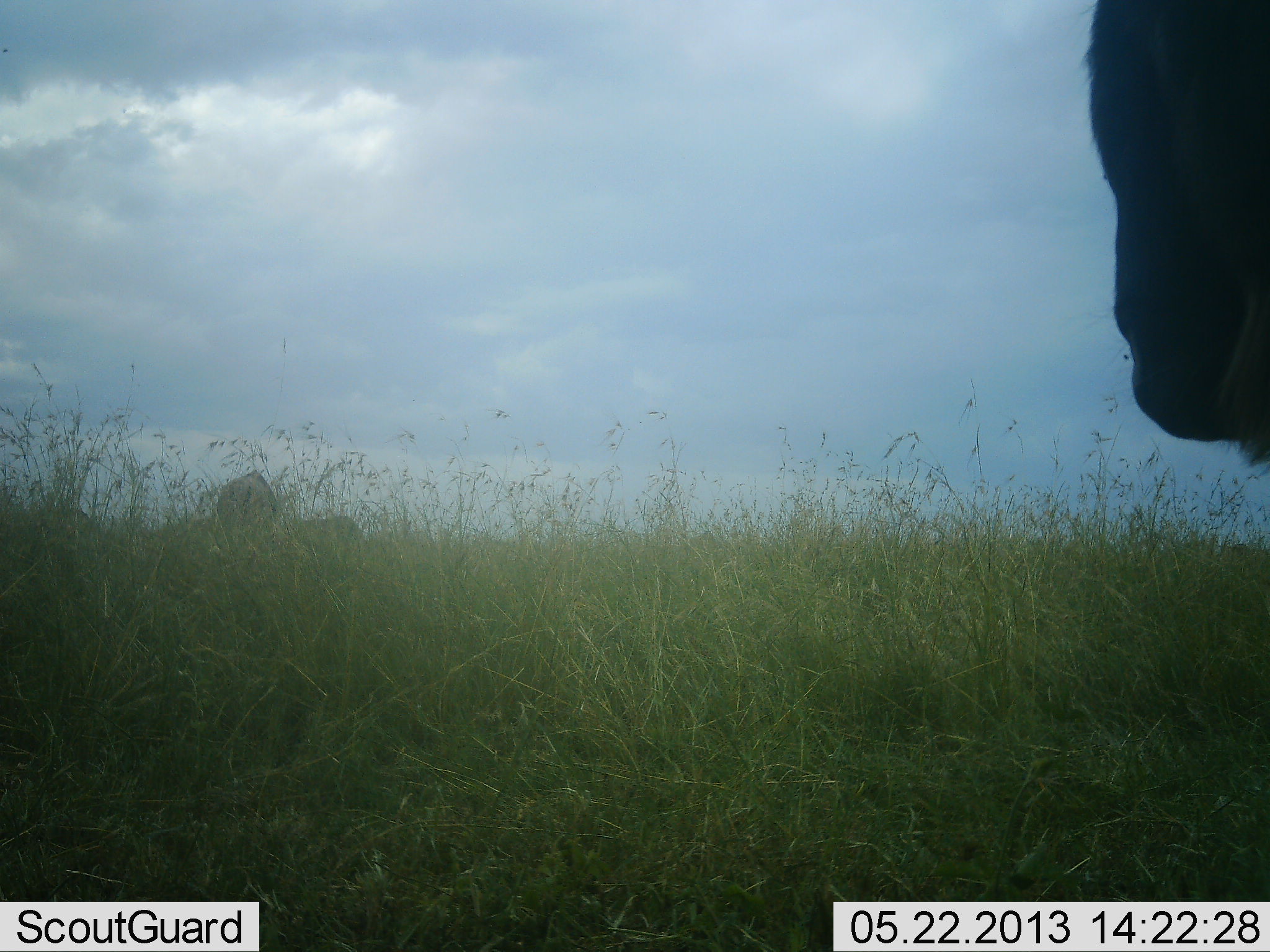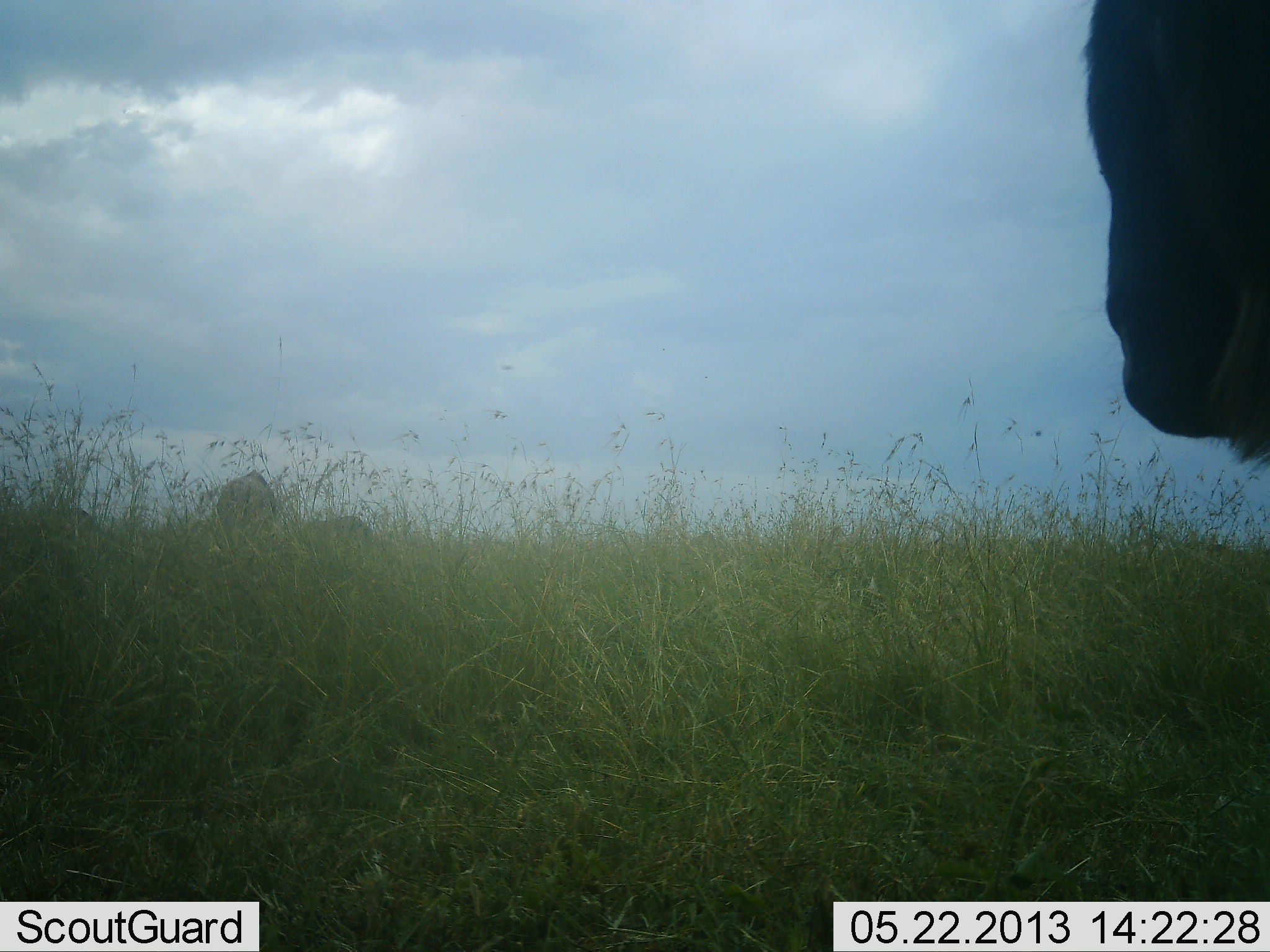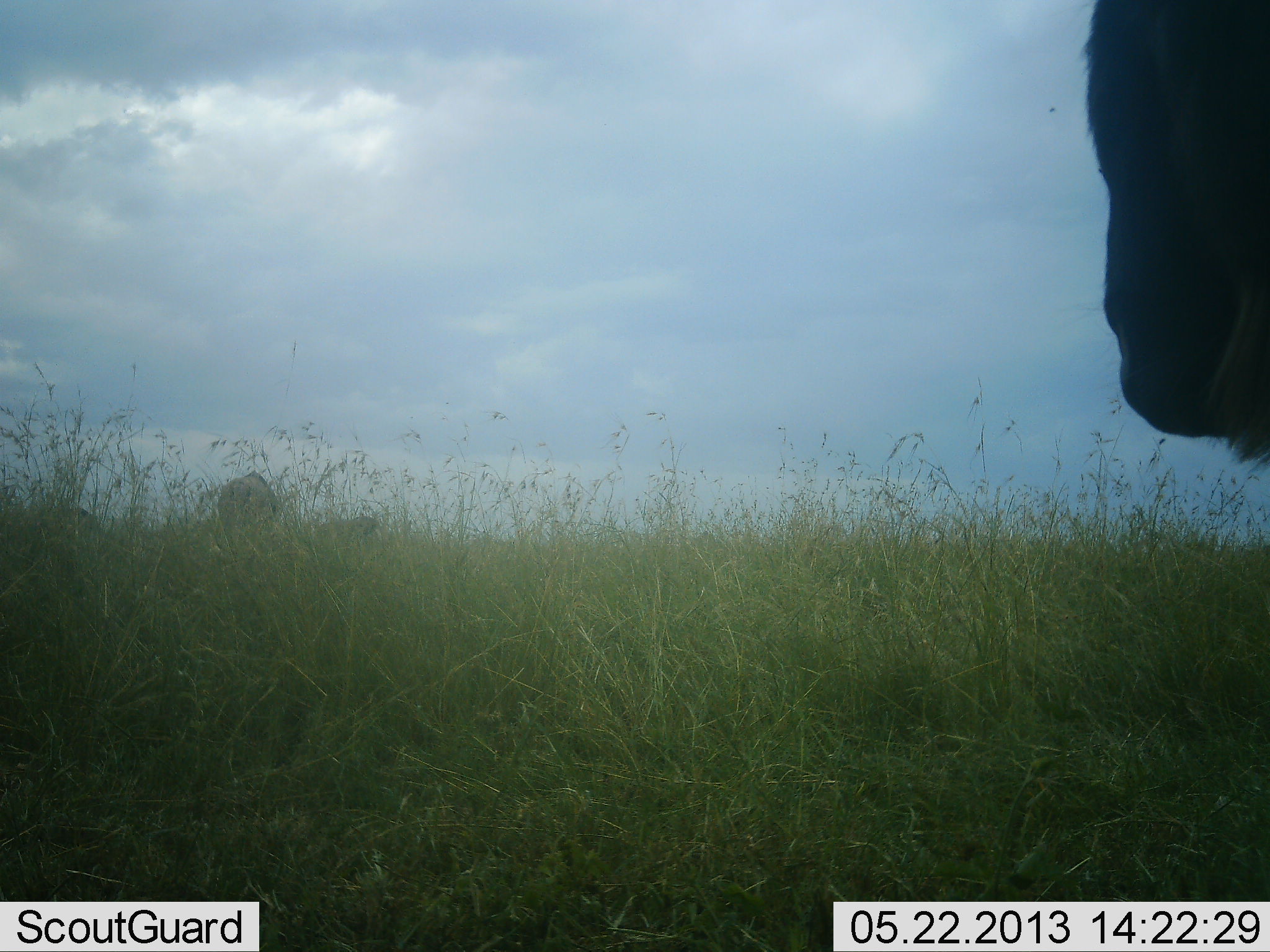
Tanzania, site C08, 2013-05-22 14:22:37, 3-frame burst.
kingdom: Animalia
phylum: Chordata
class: Mammalia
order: Artiodactyla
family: Bovidae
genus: Connochaetes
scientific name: Connochaetes taurinus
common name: blue wildebeest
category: wildebeest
Wildebeest (blue wildebeest) (Connochaetes taurinus), count 3. Behavior (volunteer vote fractions): standing 95%, resting 0%, moving 36%, interacting 0%. Young present (vote fraction): 0%. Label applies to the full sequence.